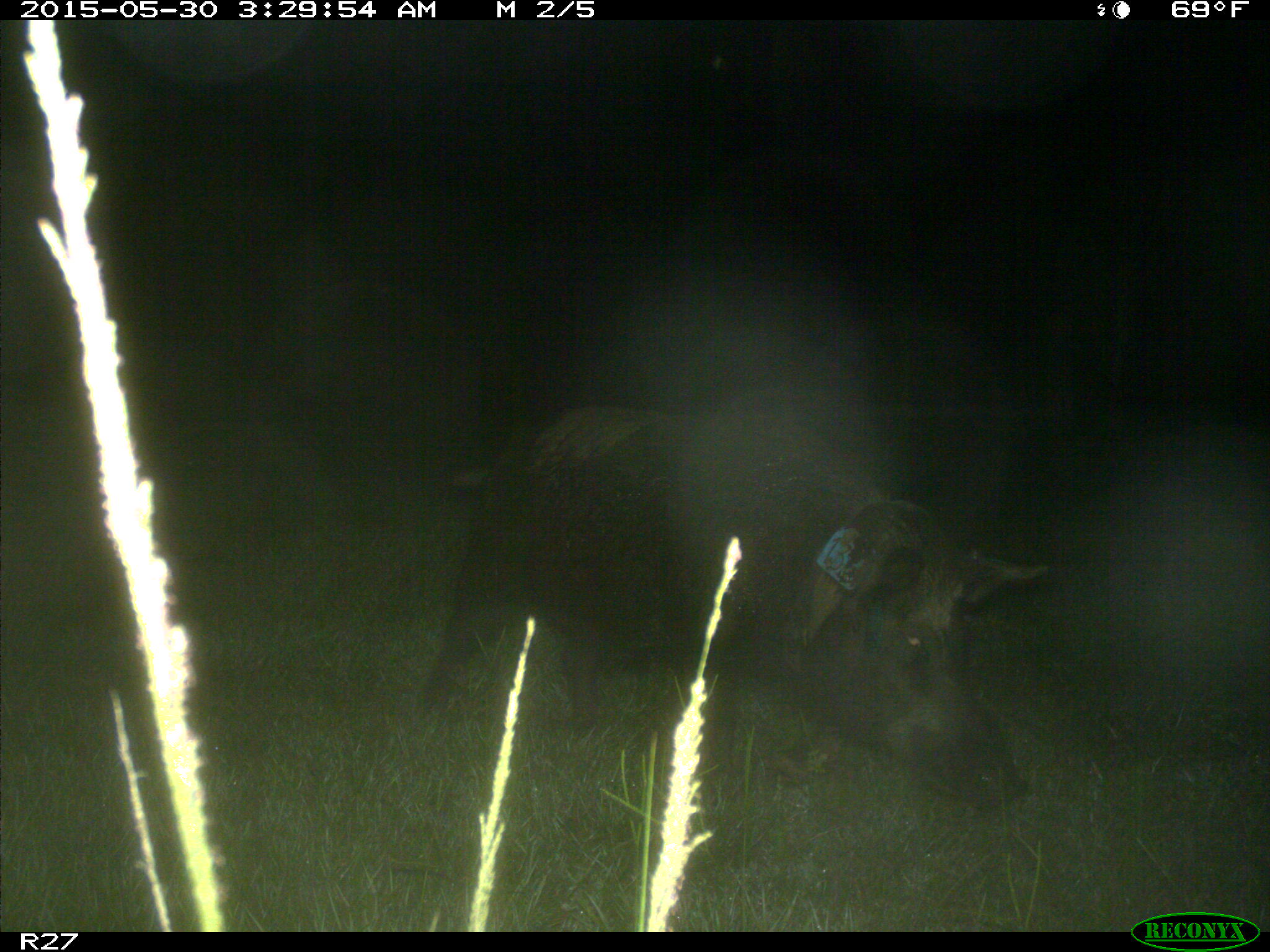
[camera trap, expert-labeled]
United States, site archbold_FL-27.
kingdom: Animalia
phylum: Chordata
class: Mammalia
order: Artiodactyla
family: Suidae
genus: Sus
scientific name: Sus scrofa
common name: wild boar